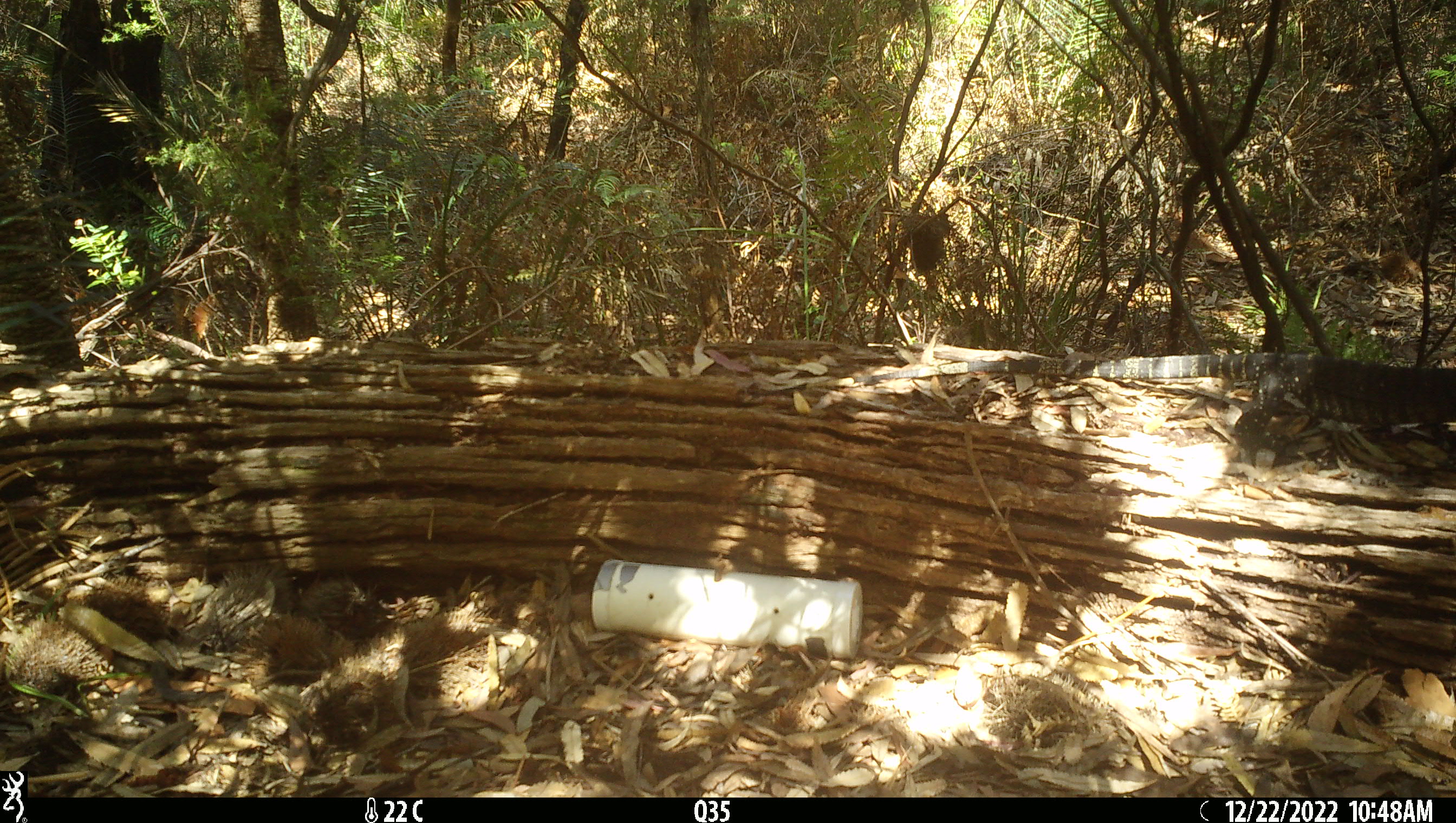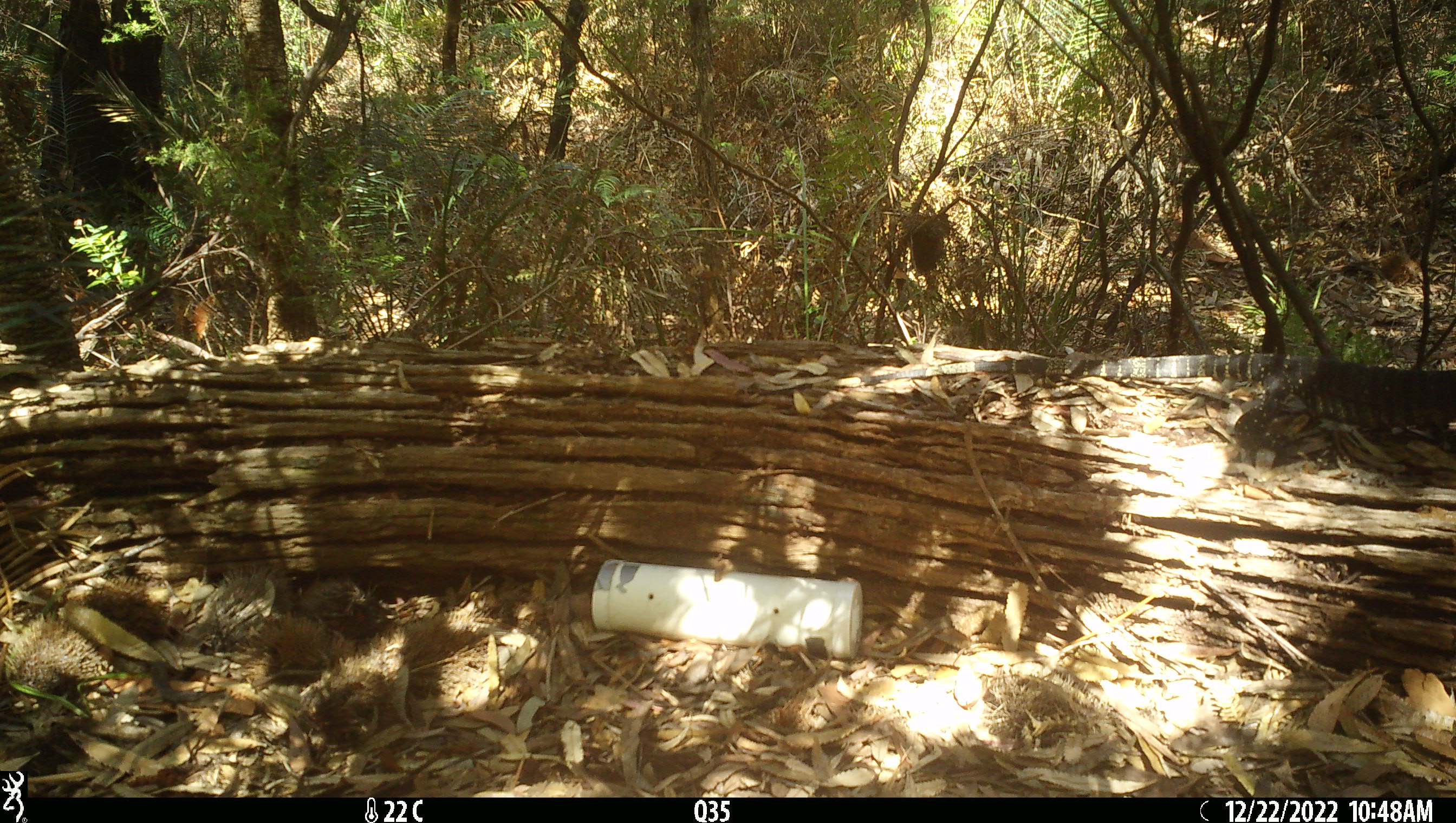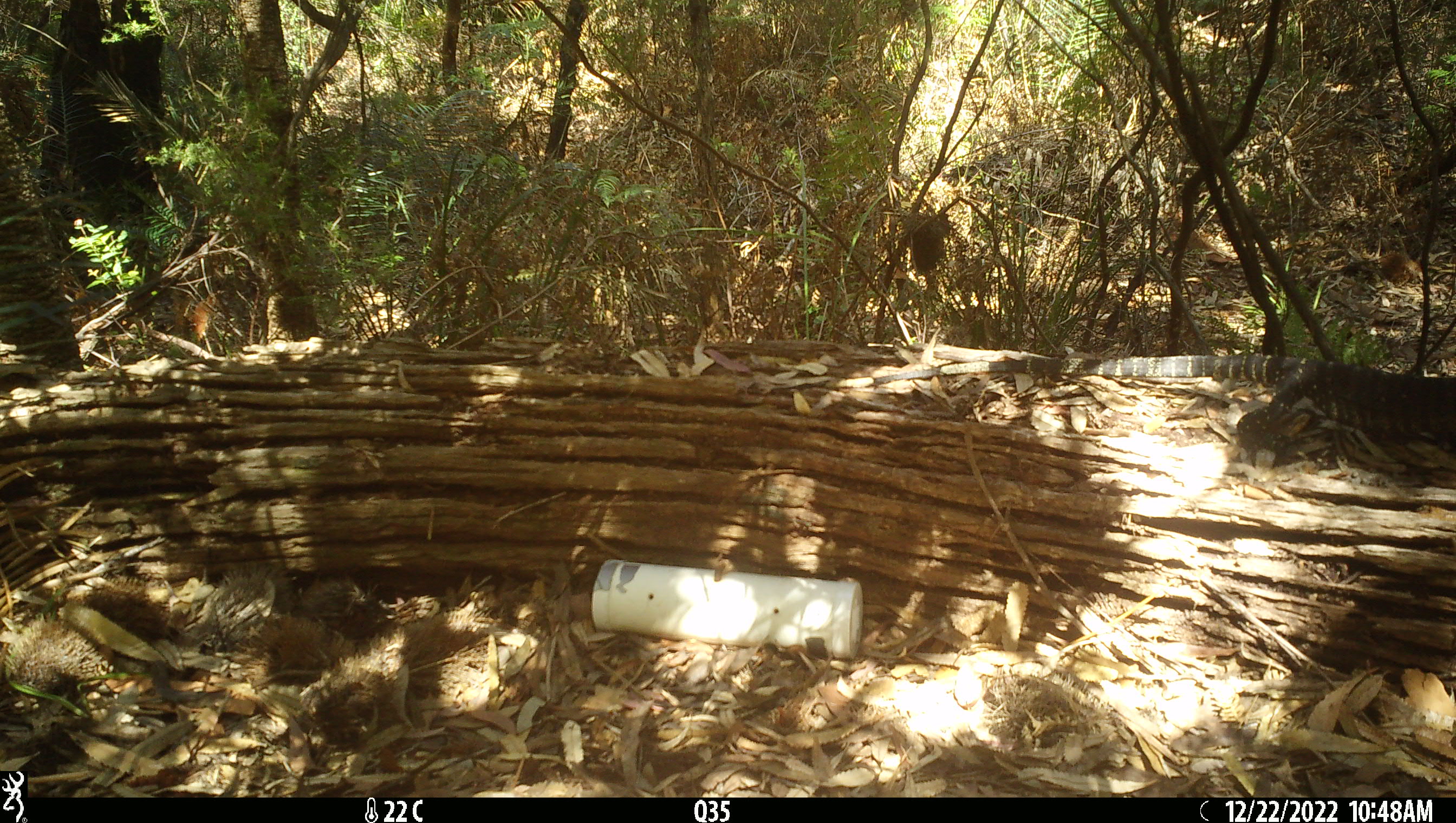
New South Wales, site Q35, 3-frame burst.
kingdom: Animalia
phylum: Chordata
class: Reptilia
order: Squamata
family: Varanidae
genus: Varanus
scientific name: Varanus varius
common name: lace monitor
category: goanna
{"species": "goanna (lace monitor) (Varanus varius)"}